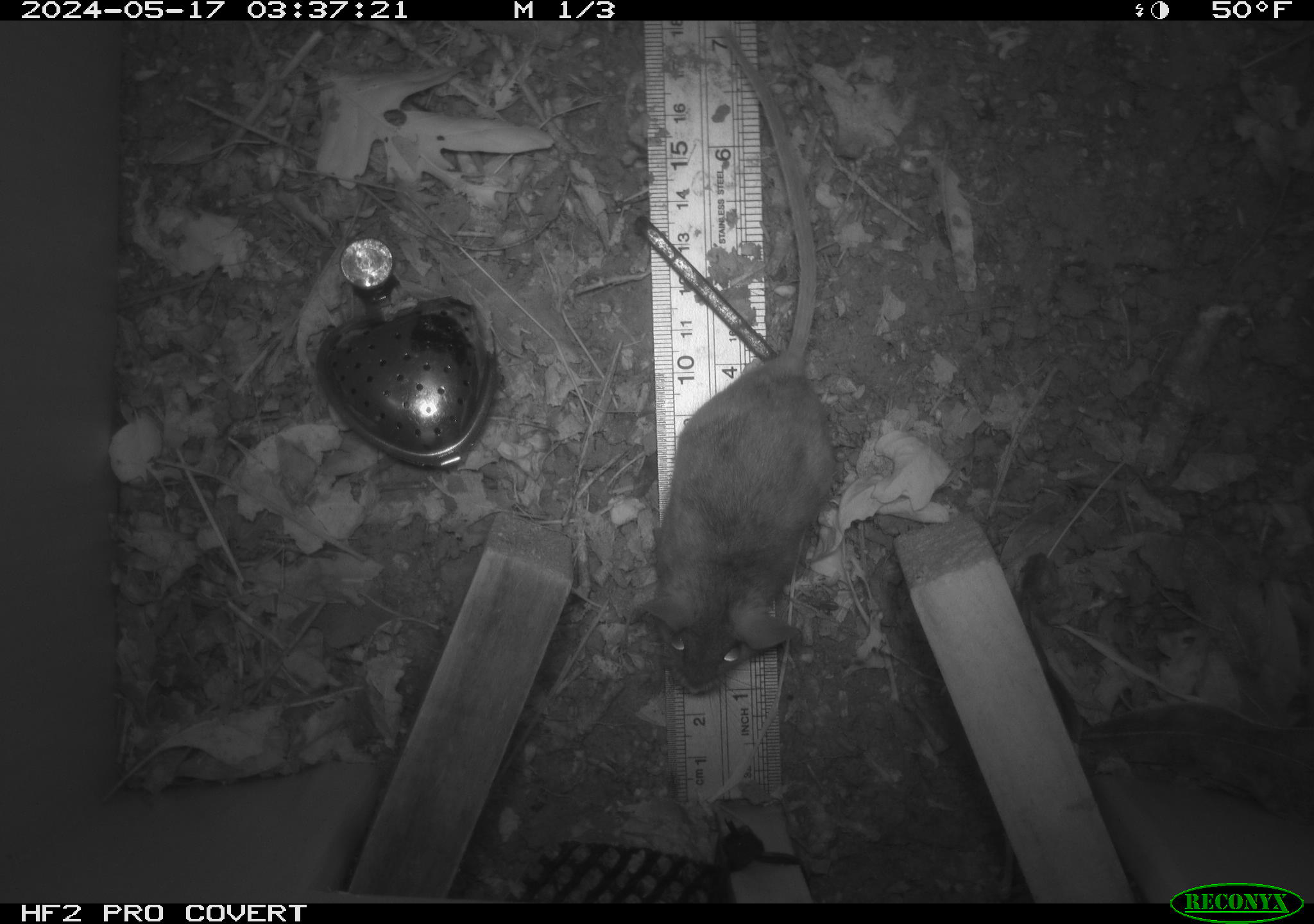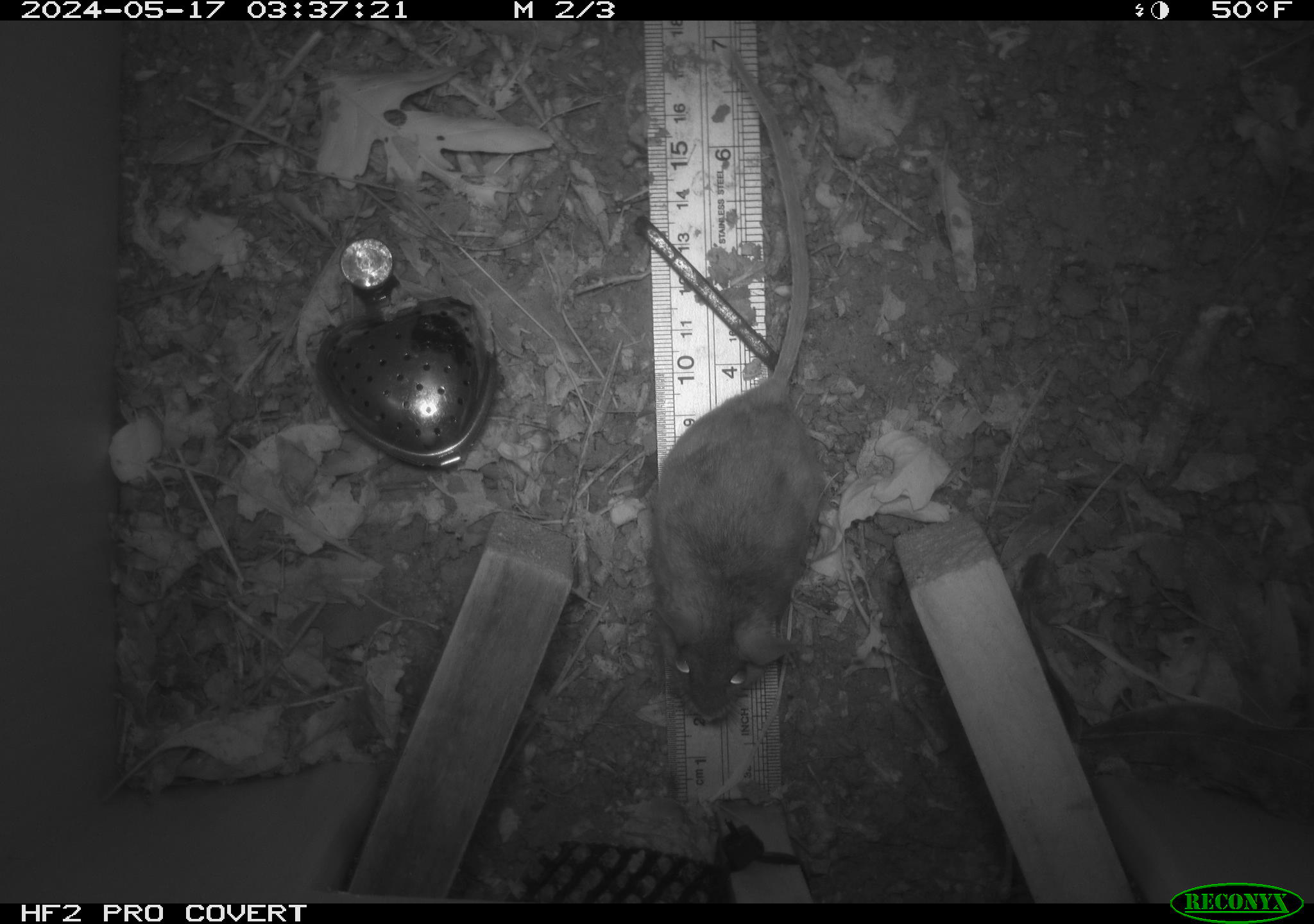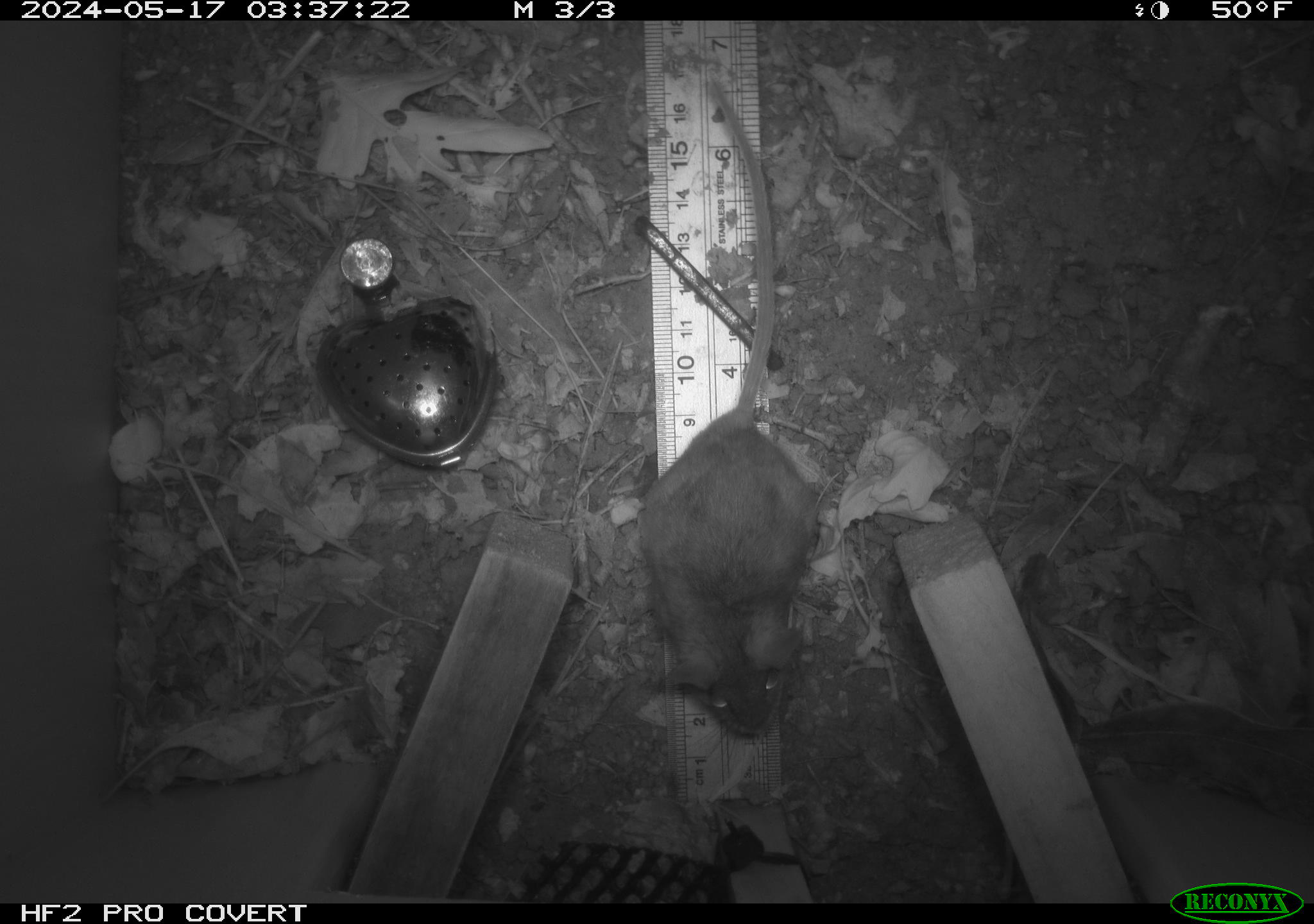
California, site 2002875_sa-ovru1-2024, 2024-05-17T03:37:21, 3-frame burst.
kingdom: Animalia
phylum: Chordata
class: Mammalia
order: Rodentia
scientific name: Rodentia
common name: rodent